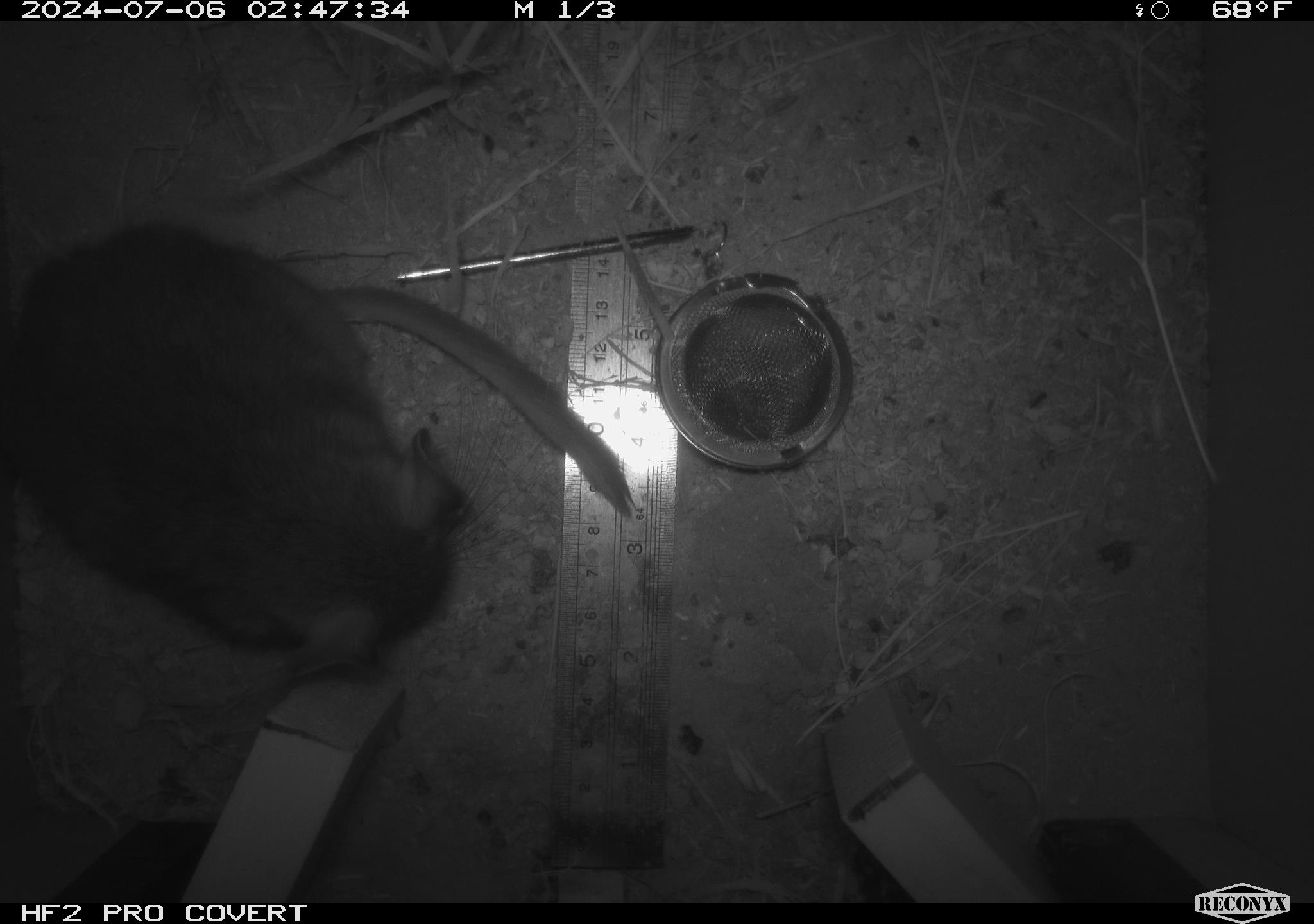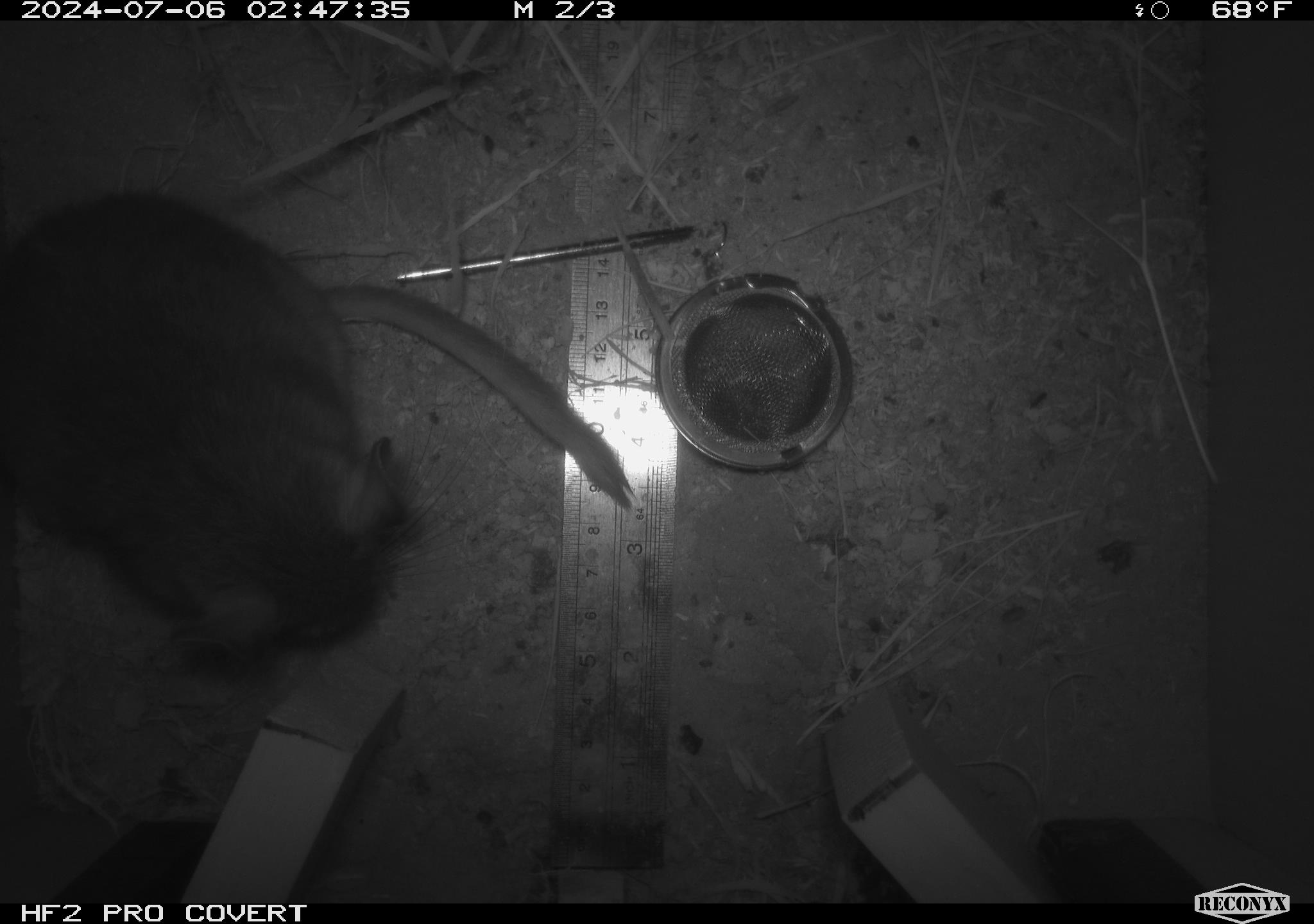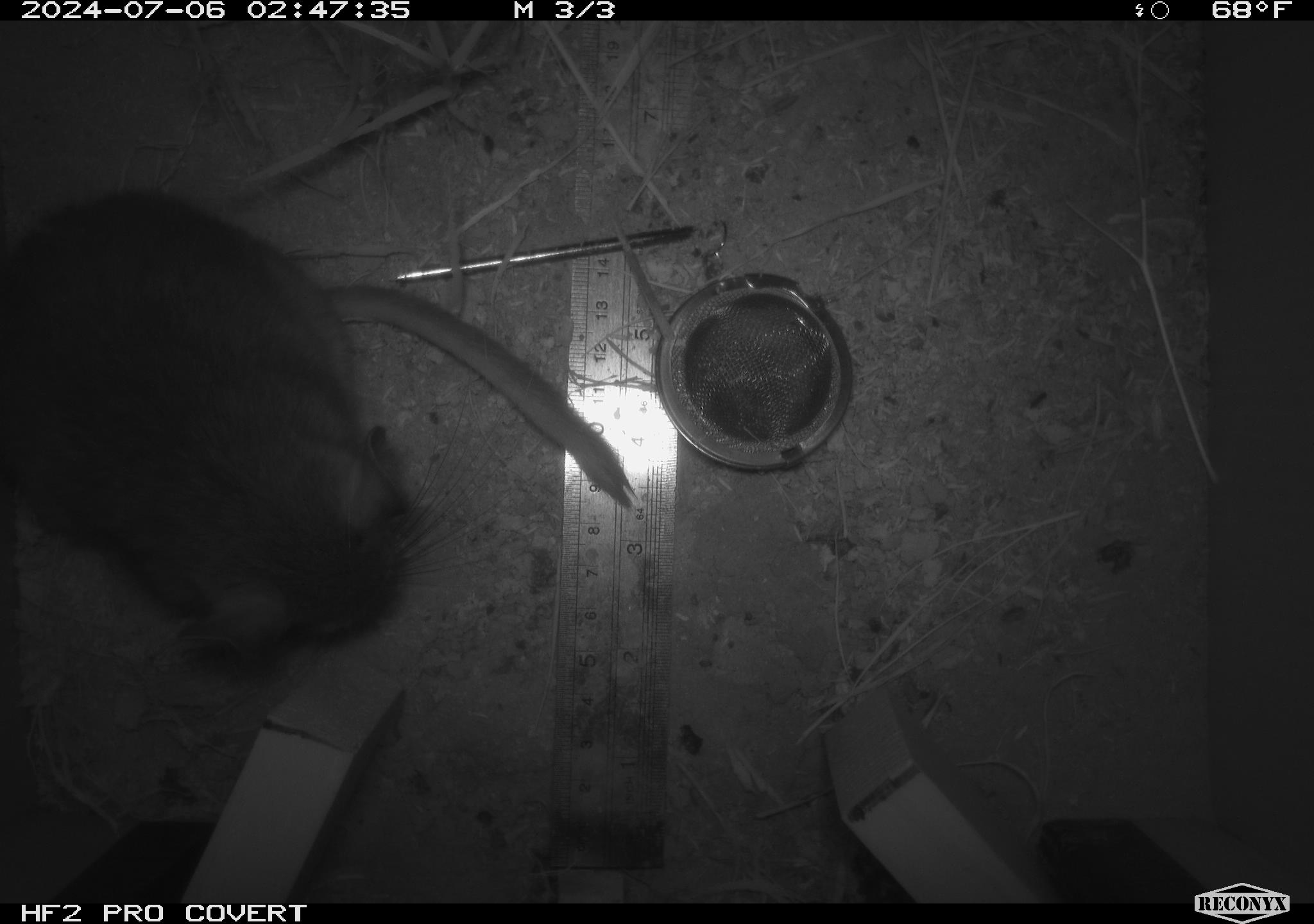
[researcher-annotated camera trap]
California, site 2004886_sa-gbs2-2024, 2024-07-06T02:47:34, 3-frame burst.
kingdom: Animalia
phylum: Chordata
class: Mammalia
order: Rodentia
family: Cricetidae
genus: Neotoma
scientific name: Neotoma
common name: pack rat or woodrat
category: neotoma species